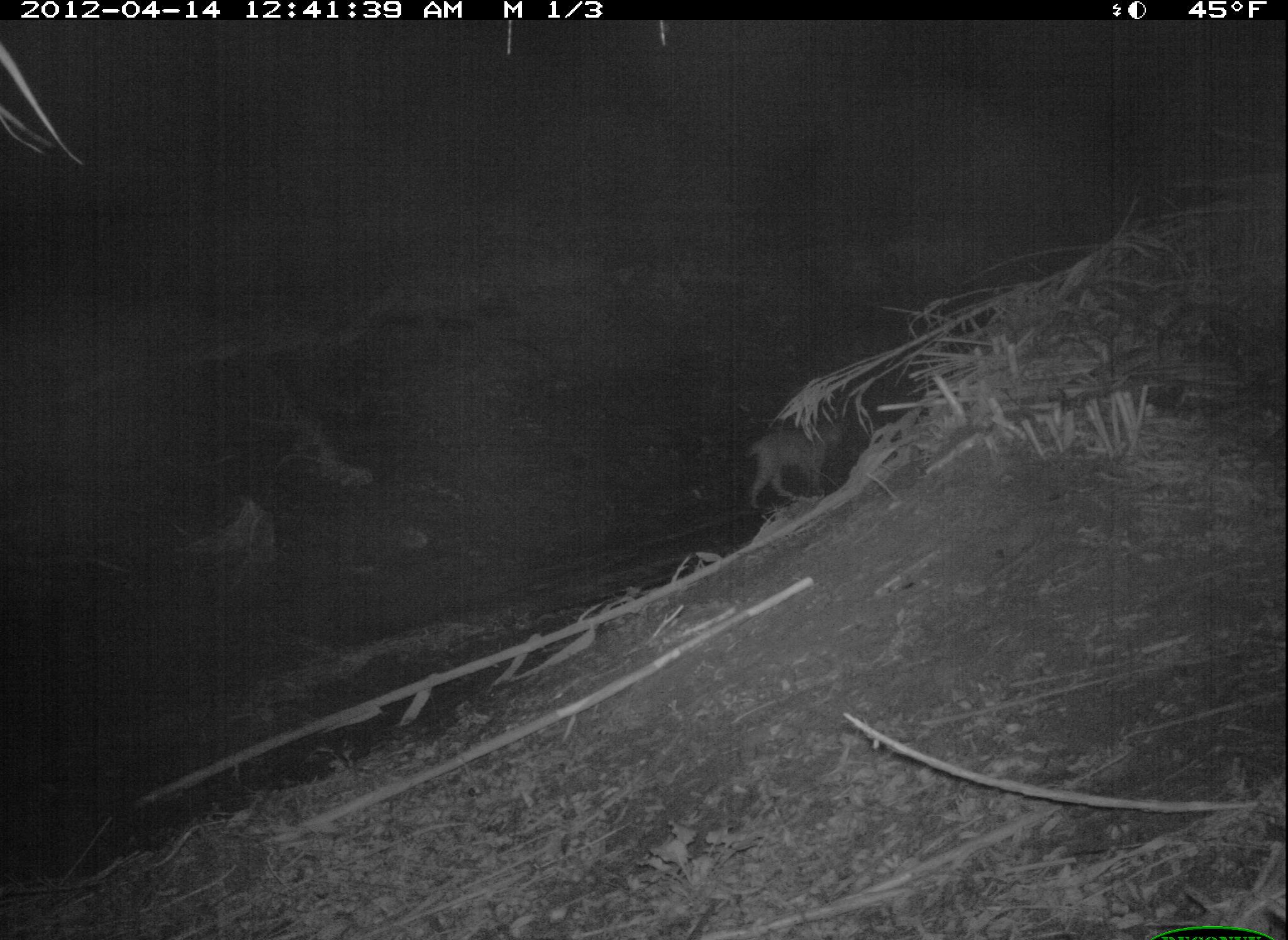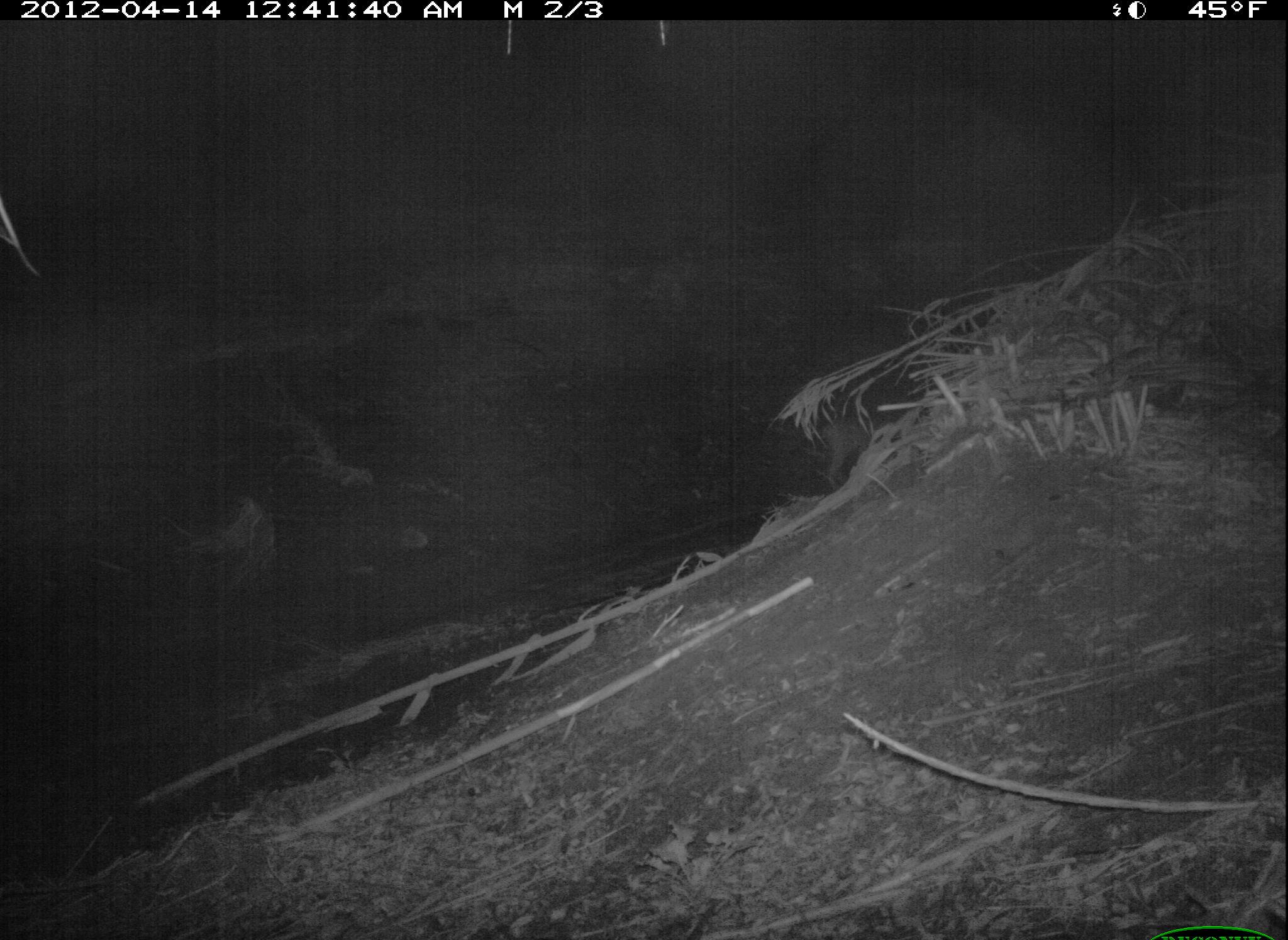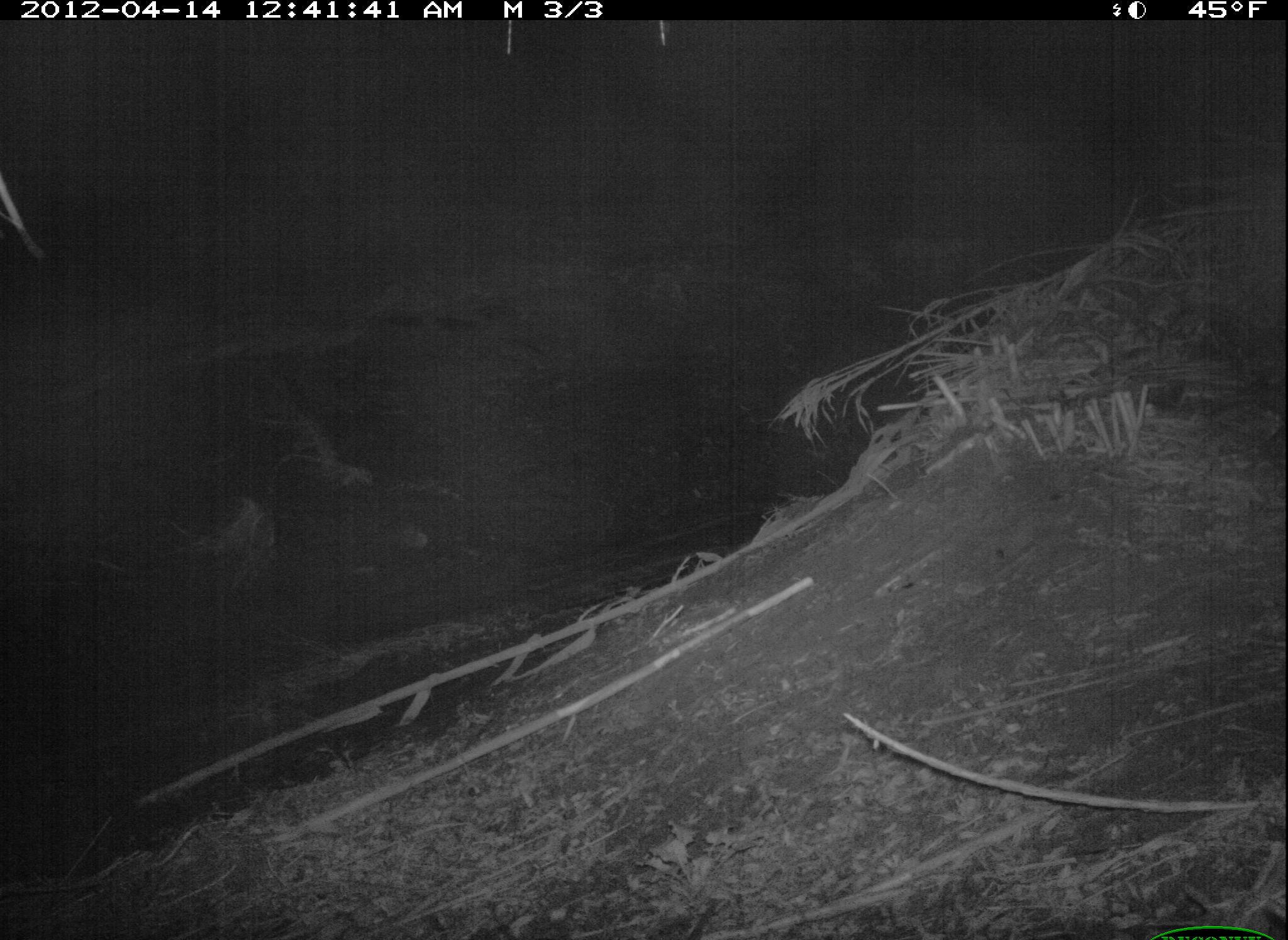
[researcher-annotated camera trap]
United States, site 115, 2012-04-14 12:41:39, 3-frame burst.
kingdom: Animalia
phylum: Chordata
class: Mammalia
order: Carnivora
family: Felidae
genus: Lynx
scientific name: Lynx rufus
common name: bobcat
Bobcat (Lynx rufus).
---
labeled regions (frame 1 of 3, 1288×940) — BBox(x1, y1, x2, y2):
bobcat: BBox(734, 409, 855, 517)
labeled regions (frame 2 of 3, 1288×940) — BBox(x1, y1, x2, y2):
bobcat: BBox(789, 399, 918, 493)